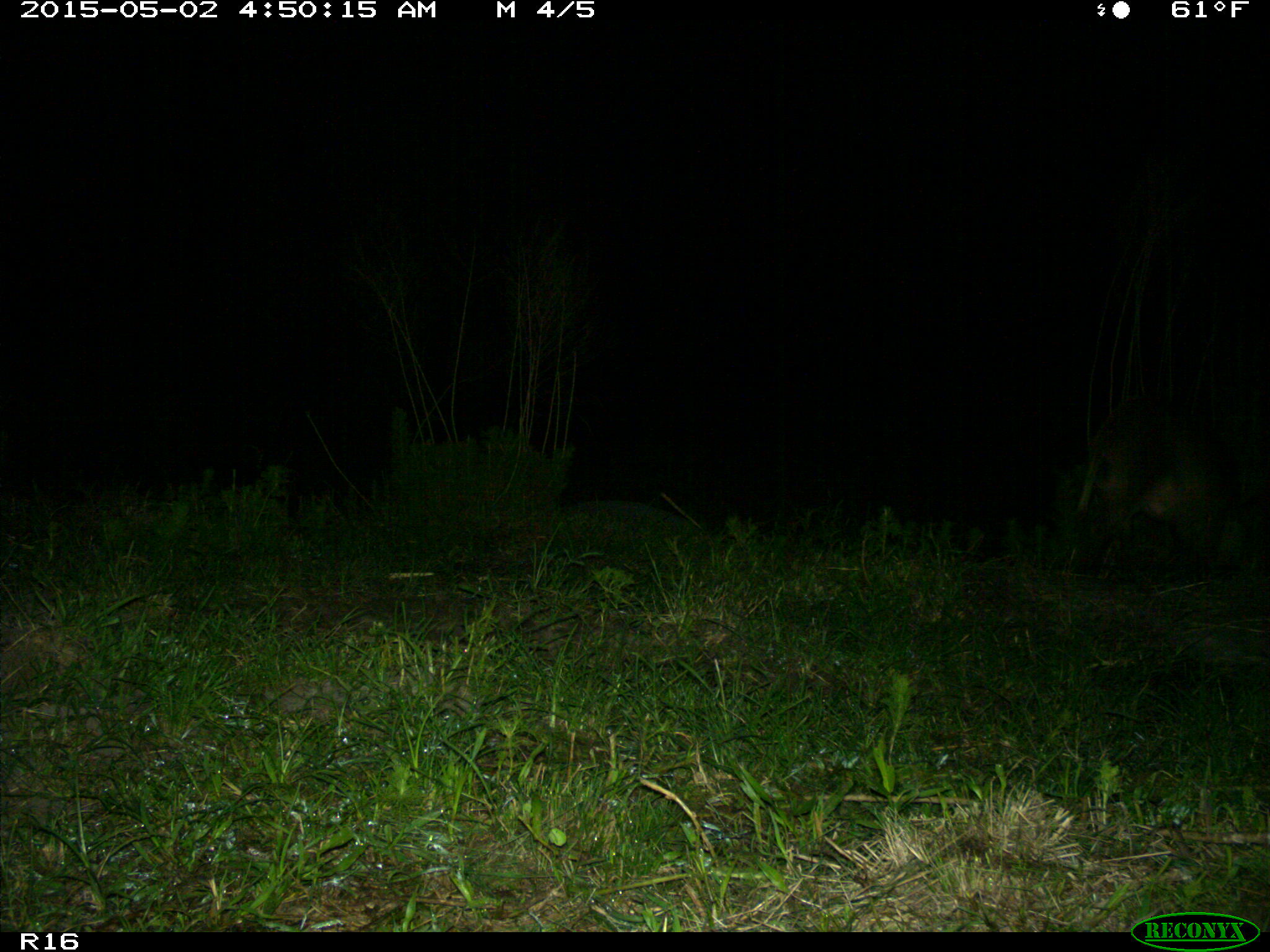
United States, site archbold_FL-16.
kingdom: Animalia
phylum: Chordata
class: Mammalia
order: Artiodactyla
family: Suidae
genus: Sus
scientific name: Sus scrofa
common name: wild boar